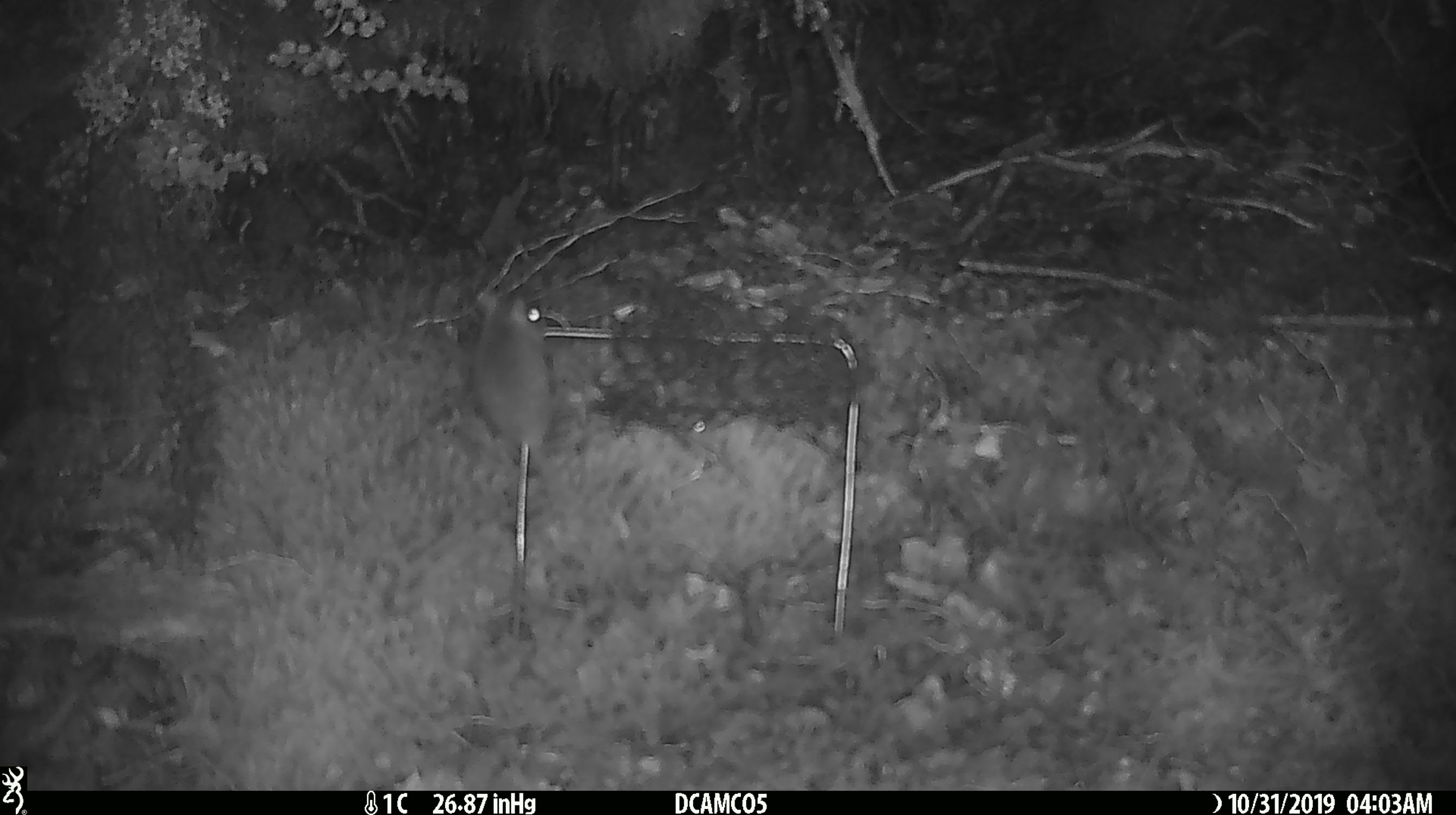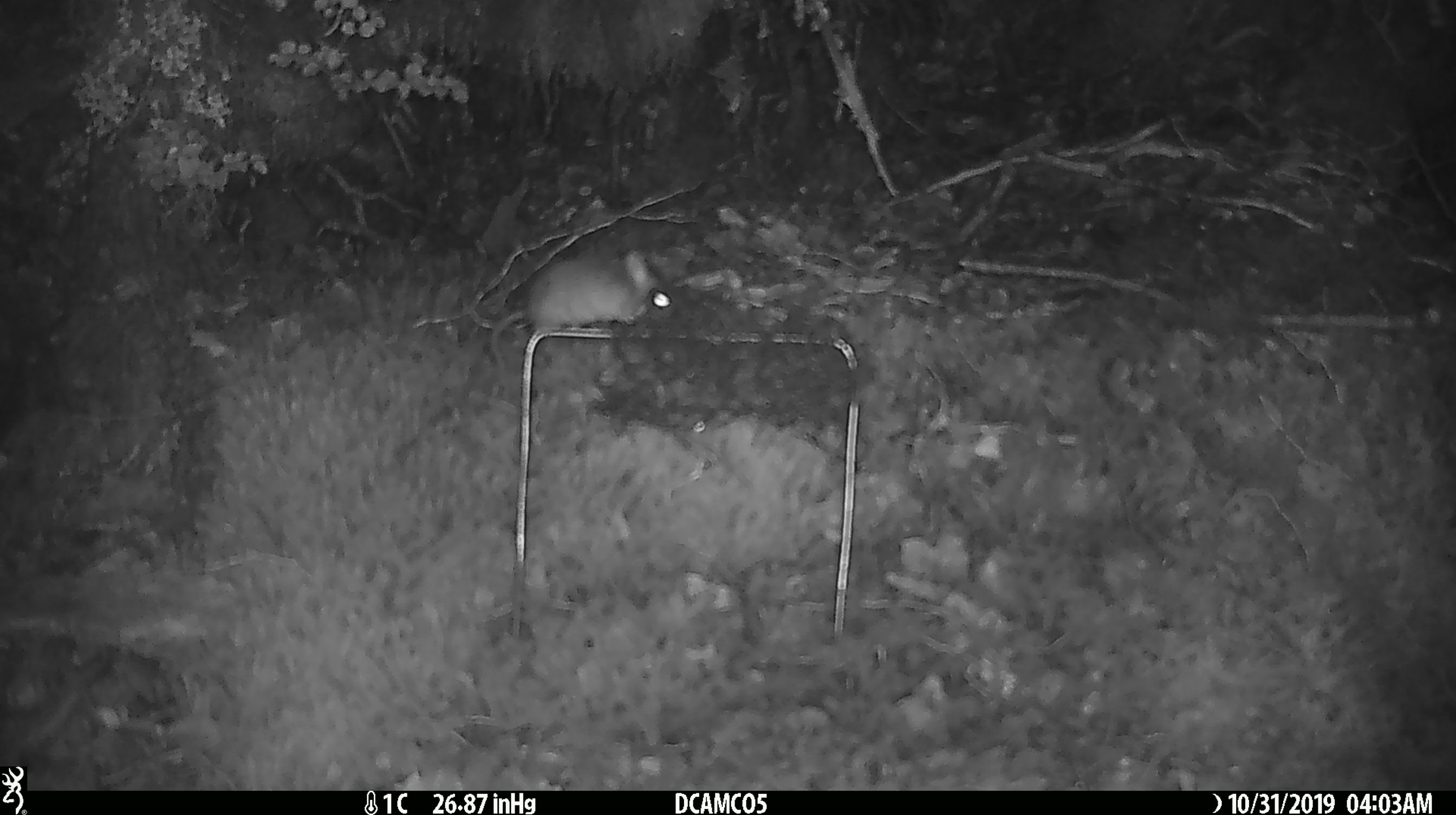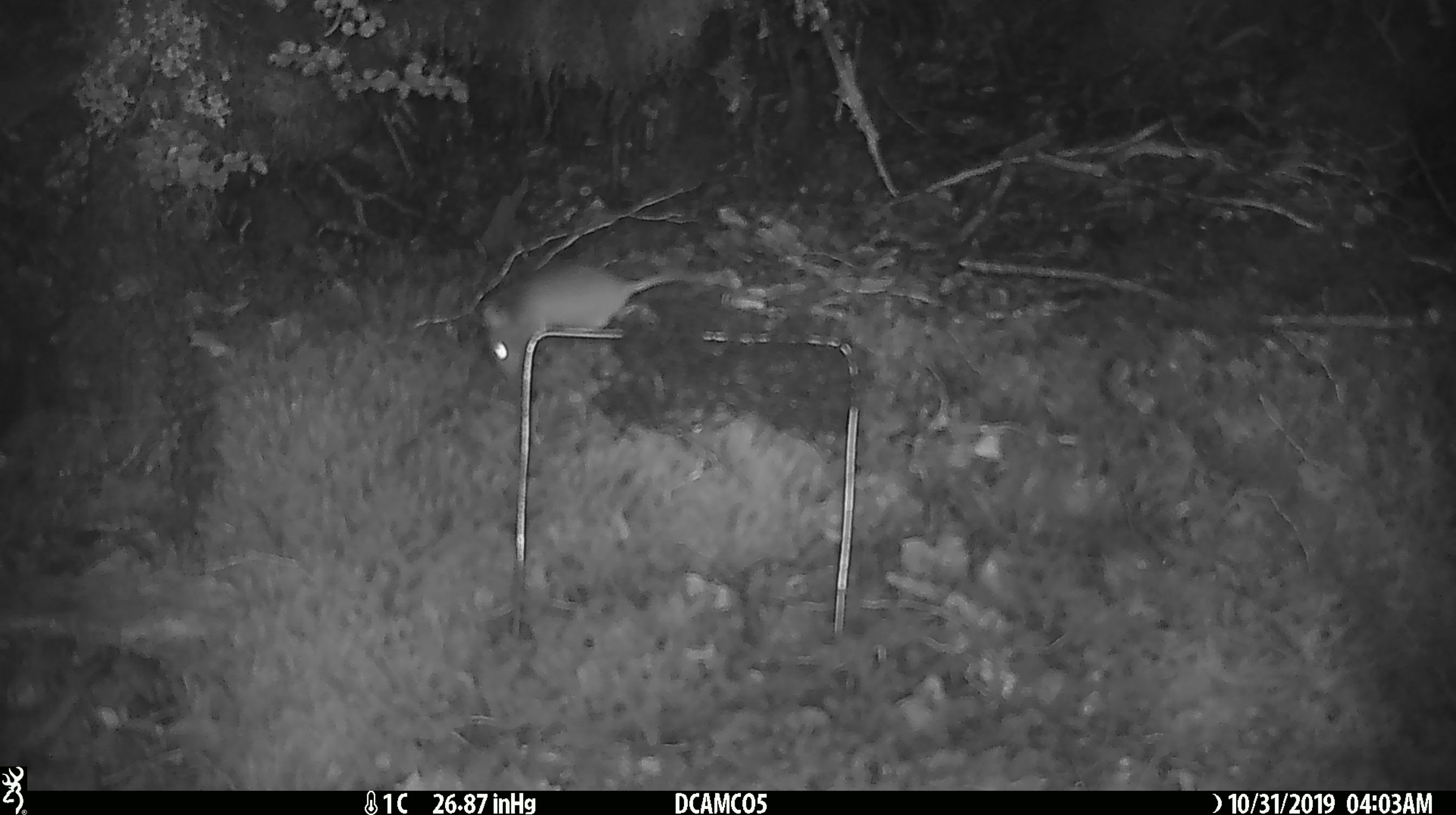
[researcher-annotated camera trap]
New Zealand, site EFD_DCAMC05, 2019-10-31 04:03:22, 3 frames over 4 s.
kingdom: Animalia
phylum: Chordata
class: Mammalia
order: Rodentia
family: Muridae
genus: Mus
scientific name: Mus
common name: mouse